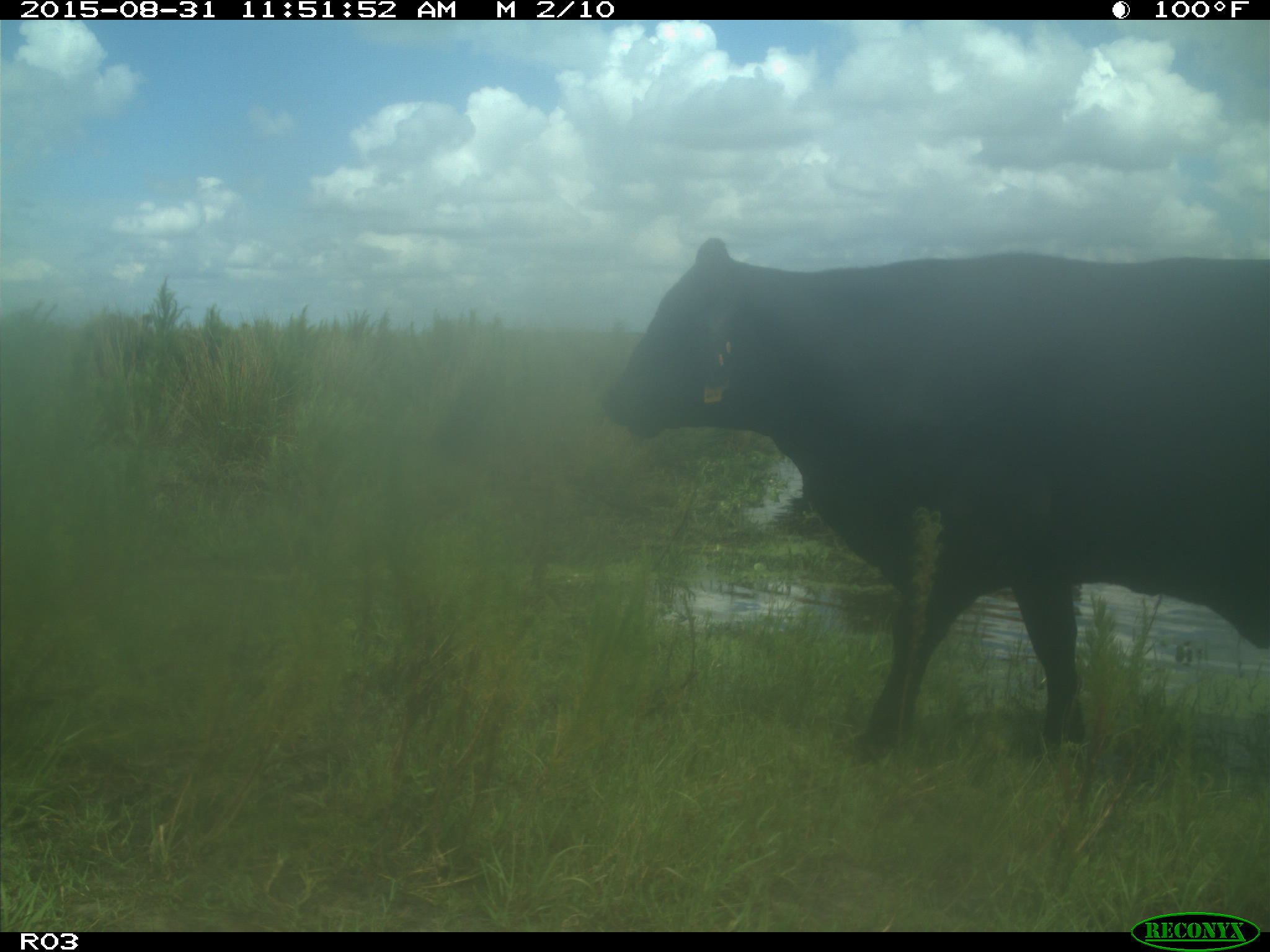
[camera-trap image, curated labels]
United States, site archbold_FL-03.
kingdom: Animalia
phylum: Chordata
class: Mammalia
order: Artiodactyla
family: Bovidae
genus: Bos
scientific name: Bos taurus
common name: domestic cow